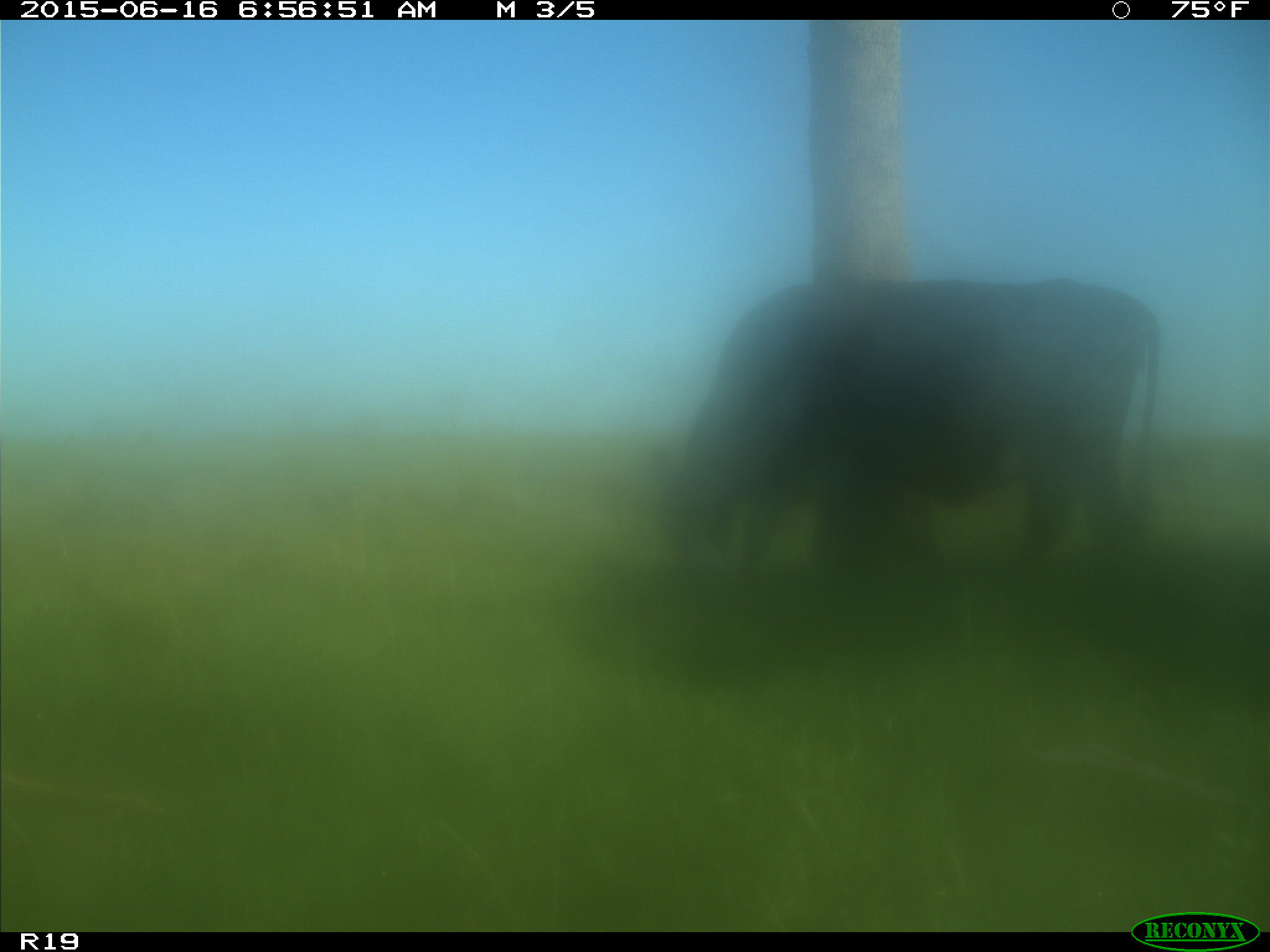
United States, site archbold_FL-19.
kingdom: Animalia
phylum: Chordata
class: Mammalia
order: Artiodactyla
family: Bovidae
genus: Bos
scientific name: Bos taurus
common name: domestic cow